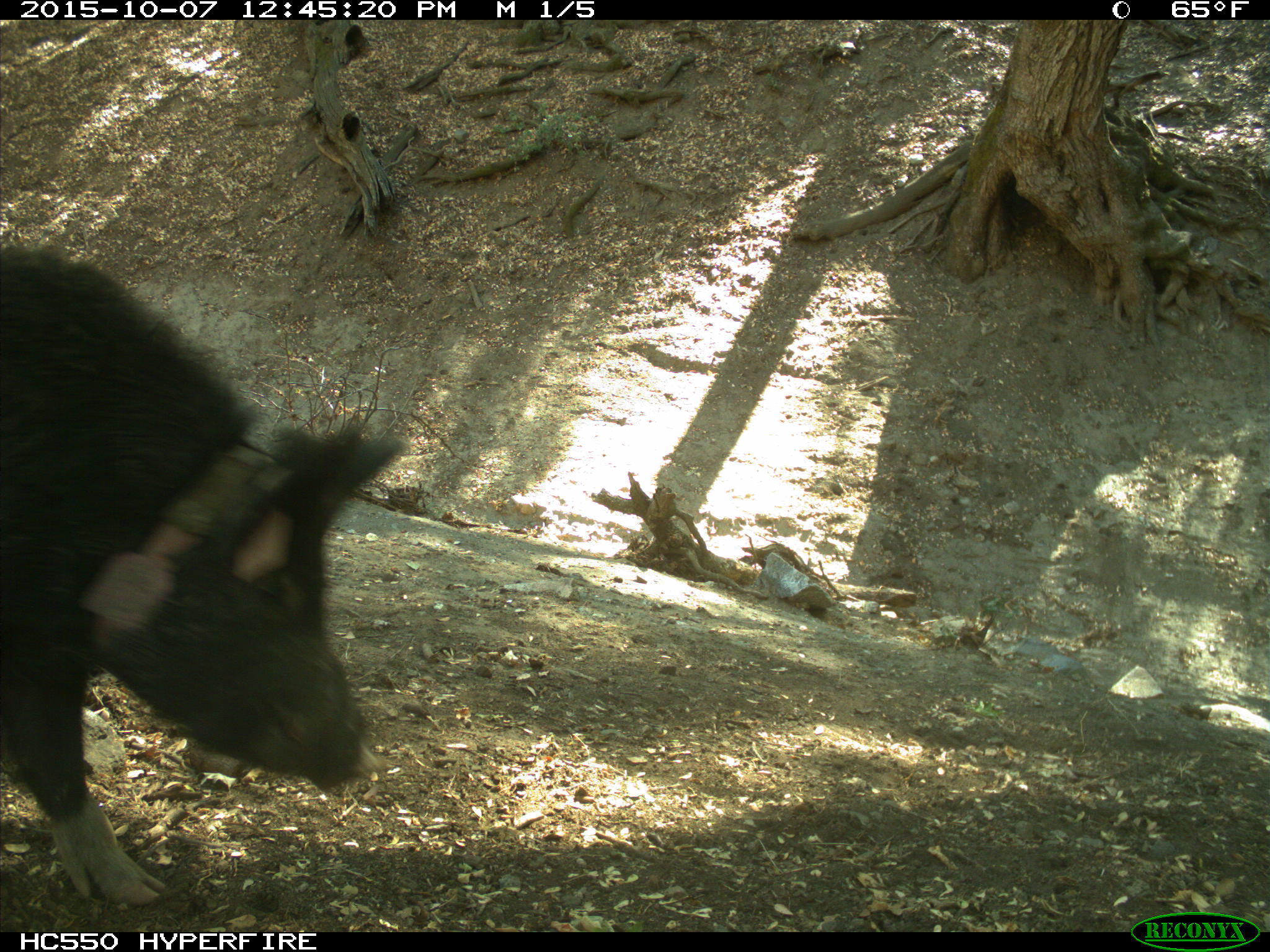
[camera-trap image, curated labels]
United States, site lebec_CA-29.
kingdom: Animalia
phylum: Chordata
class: Mammalia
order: Artiodactyla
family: Suidae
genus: Sus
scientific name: Sus scrofa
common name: wild boar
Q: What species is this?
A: Sus scrofa (wild boar).